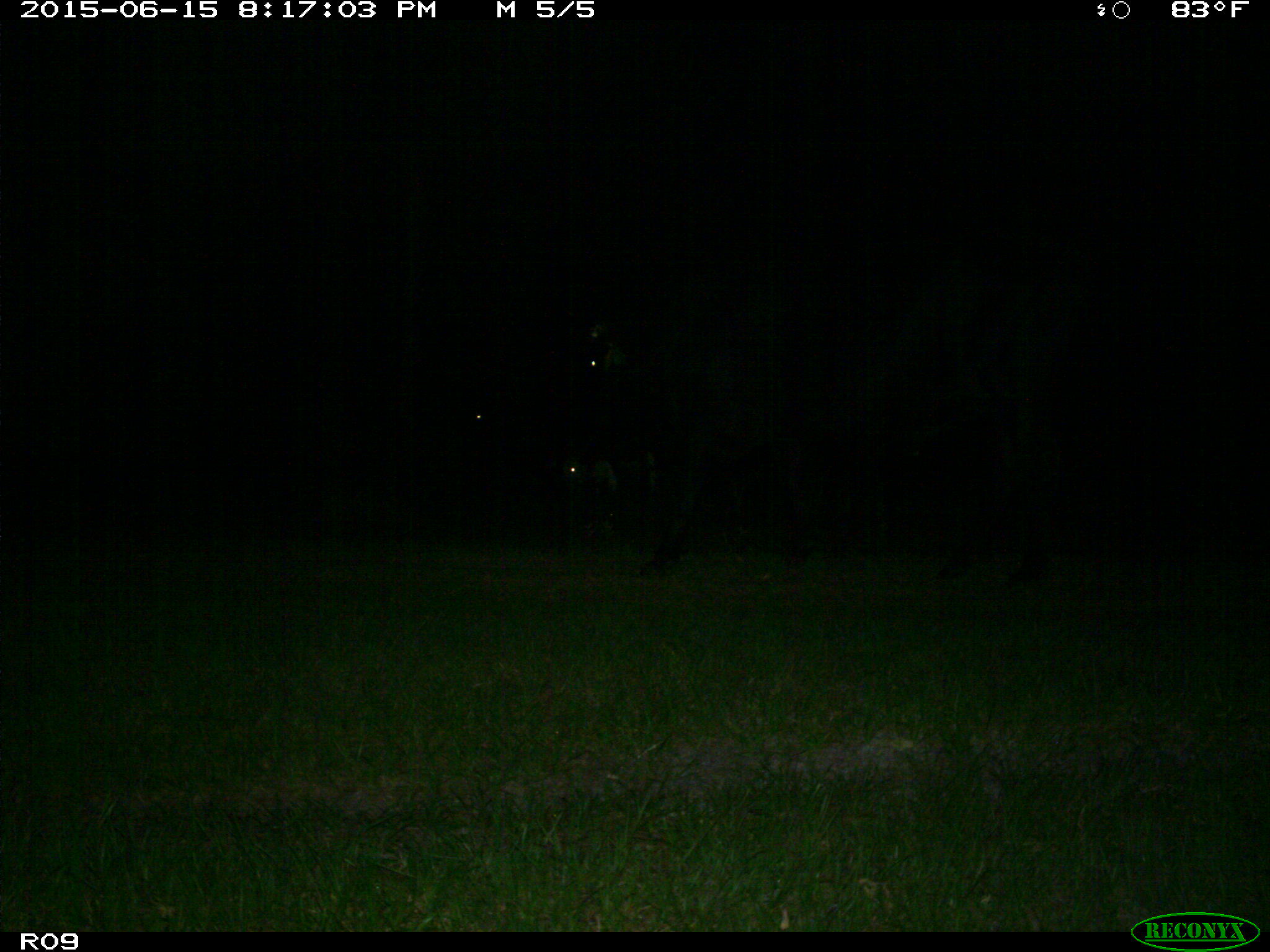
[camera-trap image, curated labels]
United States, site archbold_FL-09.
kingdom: Animalia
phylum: Chordata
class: Mammalia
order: Artiodactyla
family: Bovidae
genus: Bos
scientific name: Bos taurus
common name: domestic cow